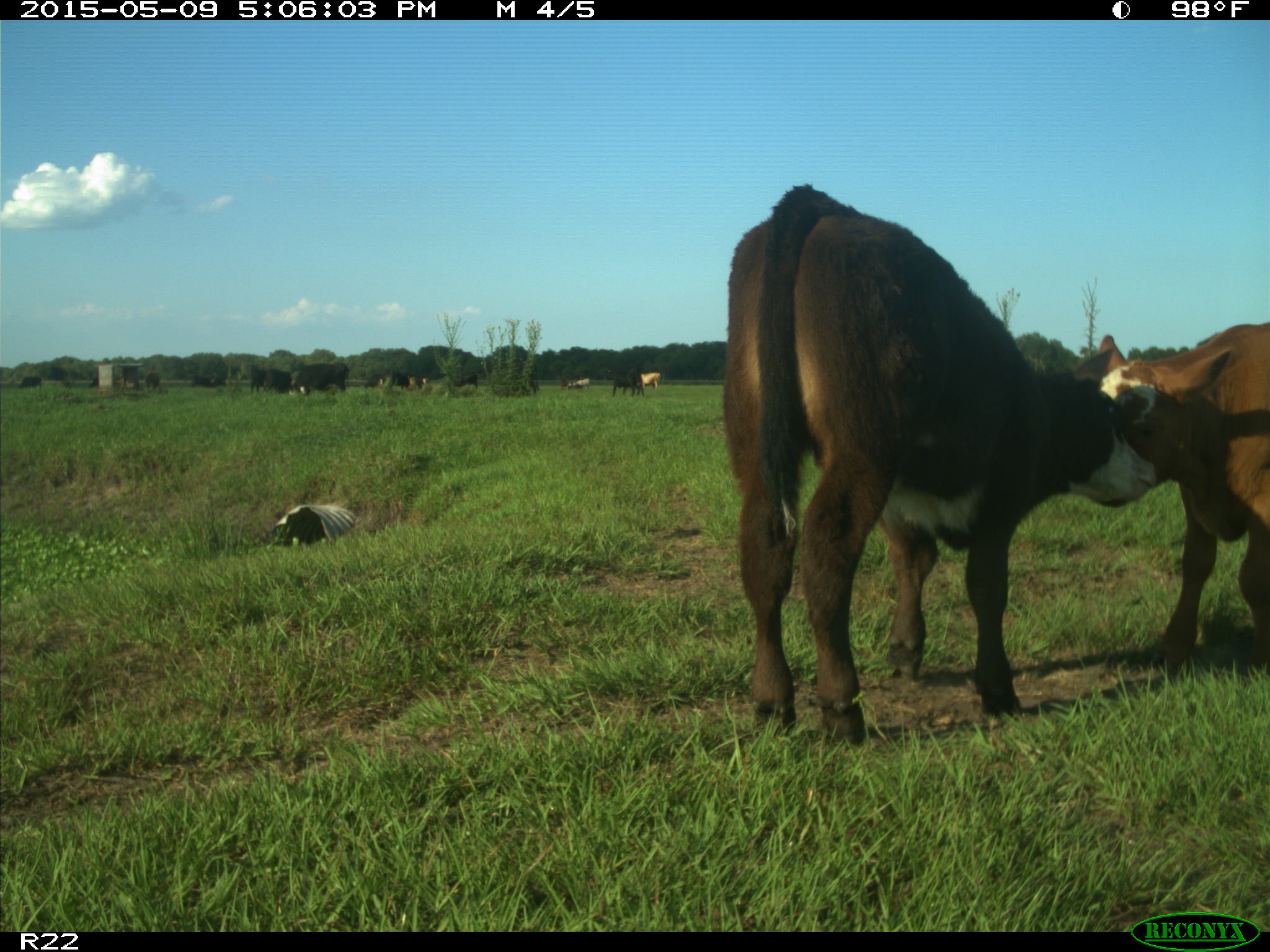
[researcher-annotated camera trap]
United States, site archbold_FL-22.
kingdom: Animalia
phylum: Chordata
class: Mammalia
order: Artiodactyla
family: Bovidae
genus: Bos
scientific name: Bos taurus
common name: domestic cow